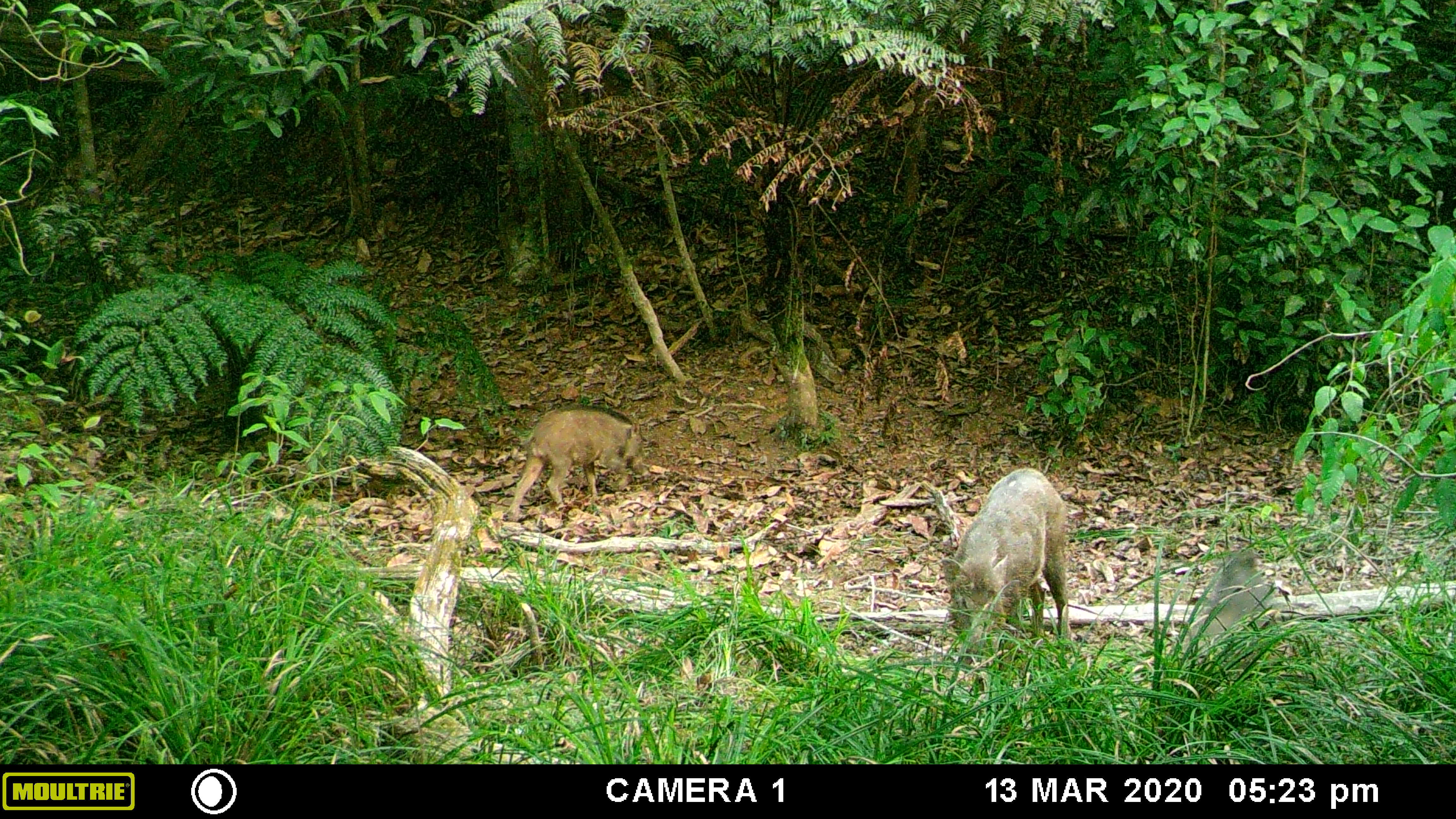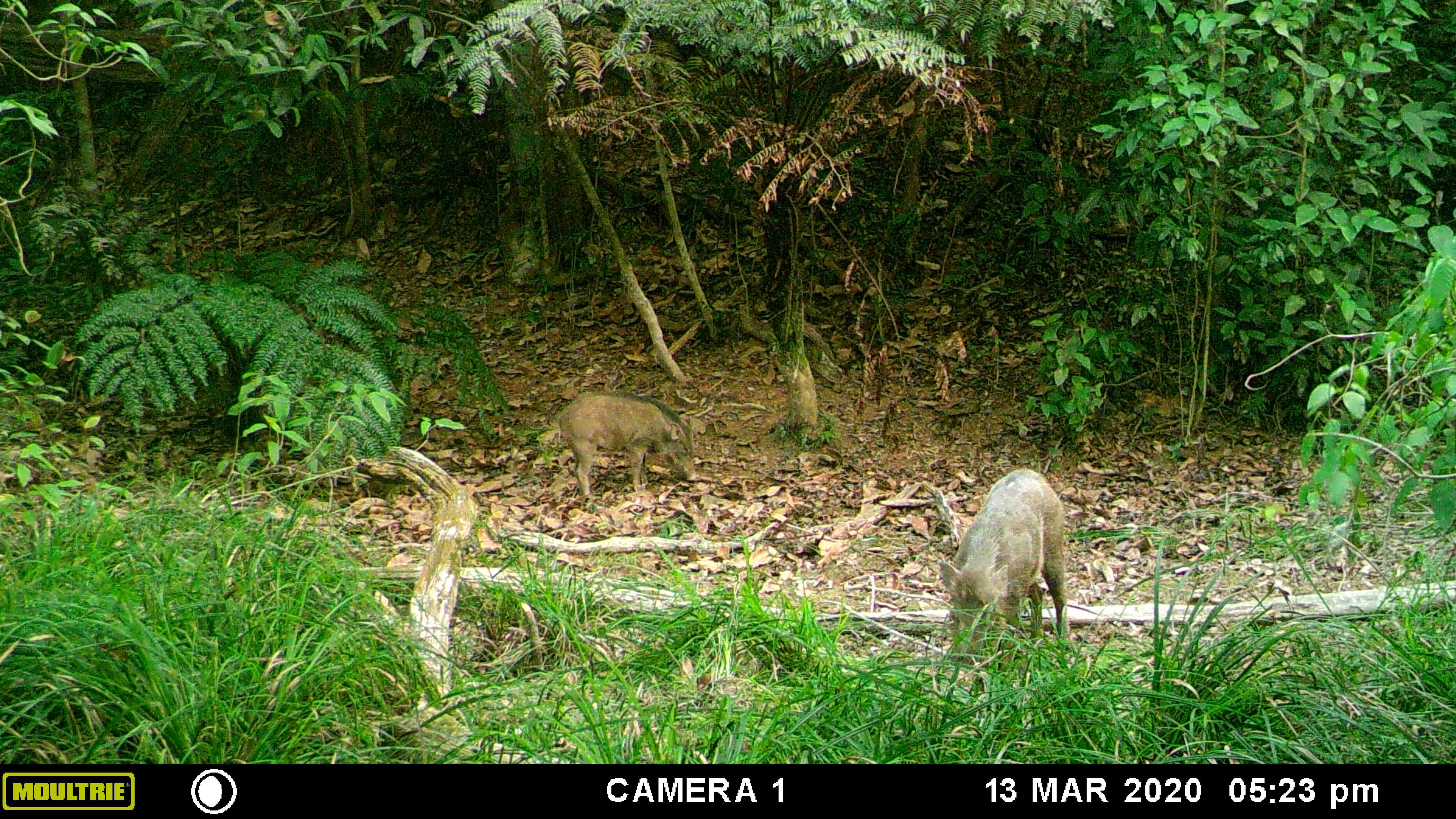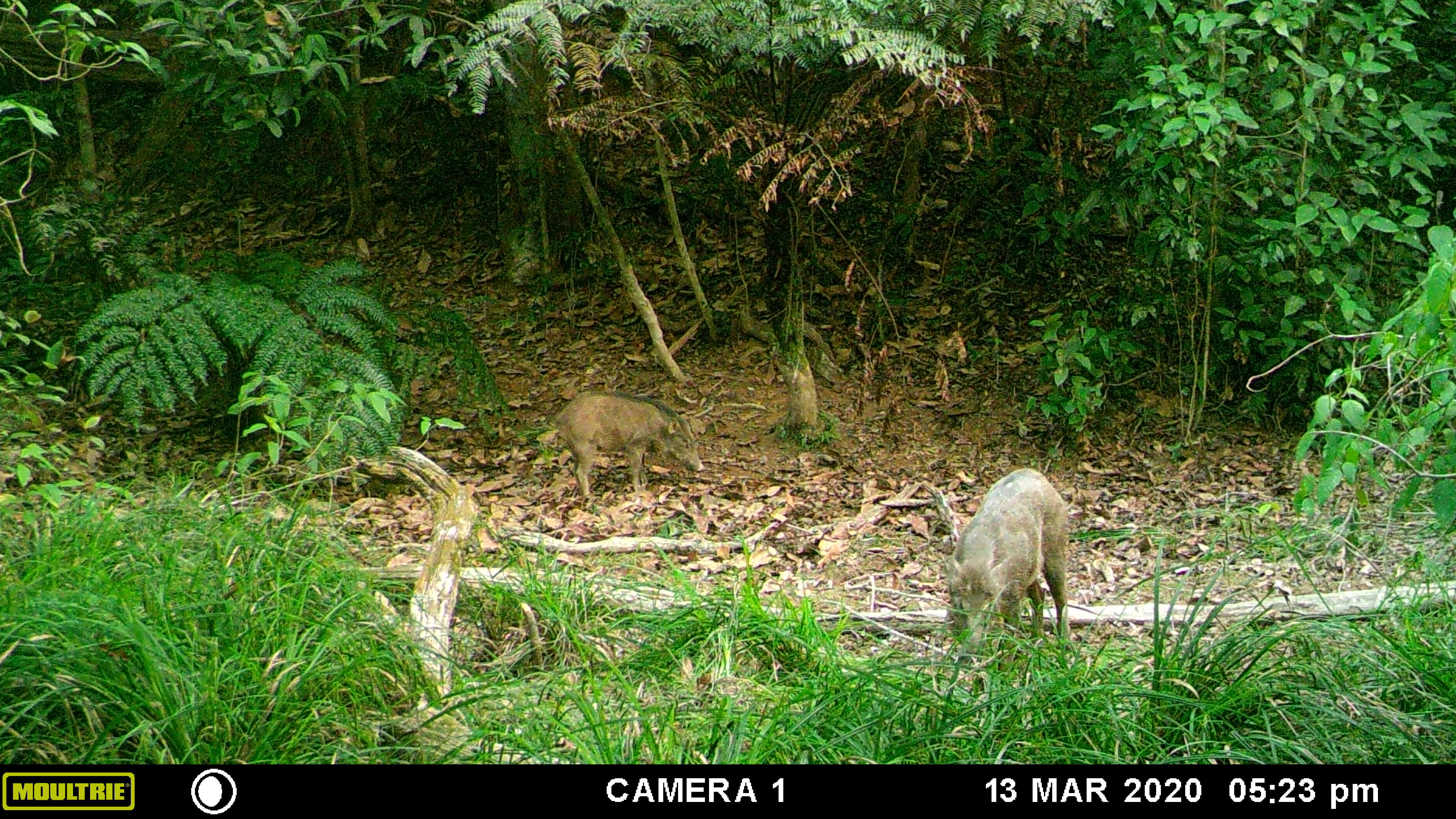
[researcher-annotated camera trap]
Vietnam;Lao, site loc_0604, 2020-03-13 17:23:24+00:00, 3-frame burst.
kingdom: Animalia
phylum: Chordata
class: Mammalia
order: Artiodactyla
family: Suidae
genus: Sus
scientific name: Sus scrofa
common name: eurasian wild pig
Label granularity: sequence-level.